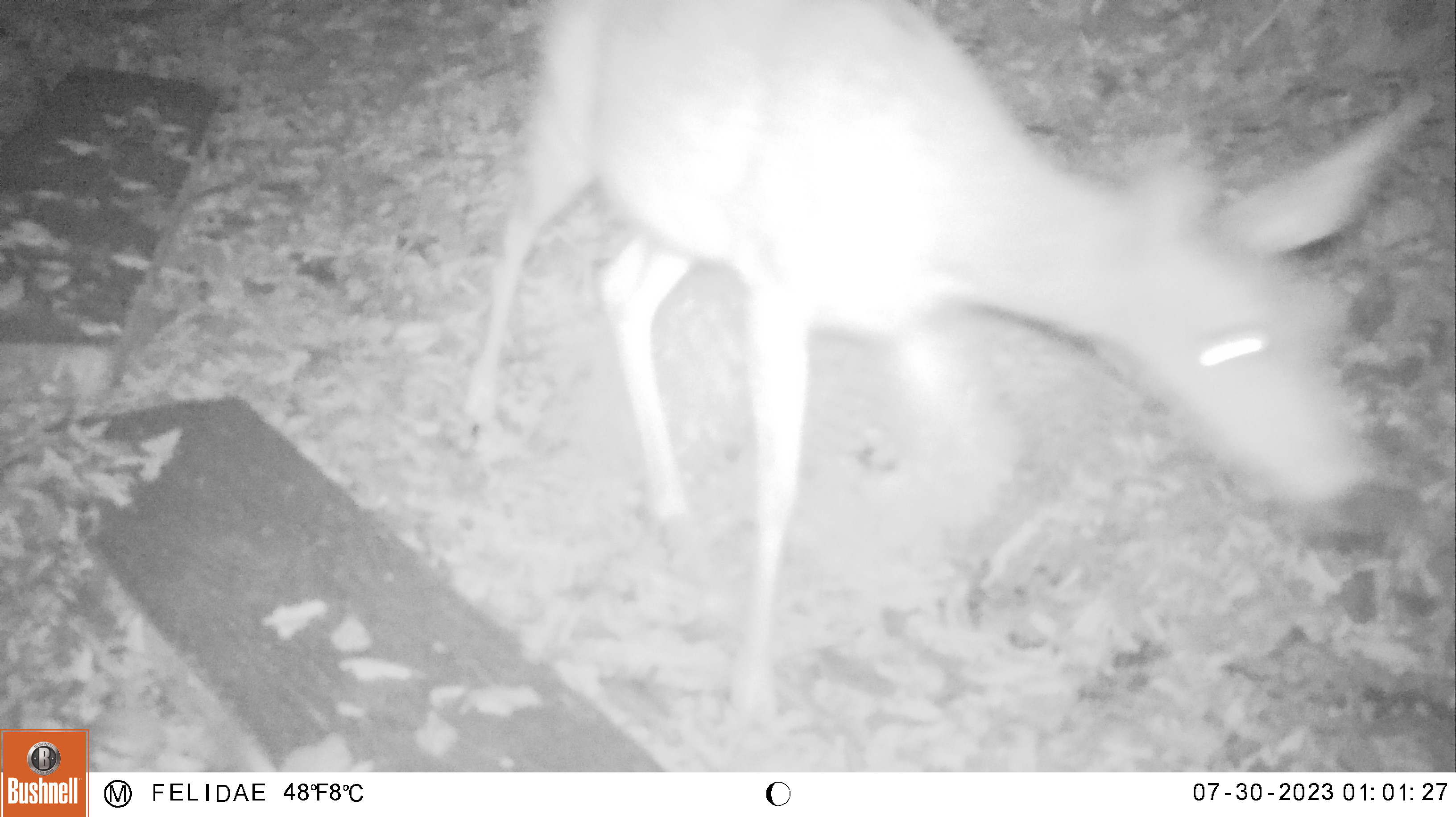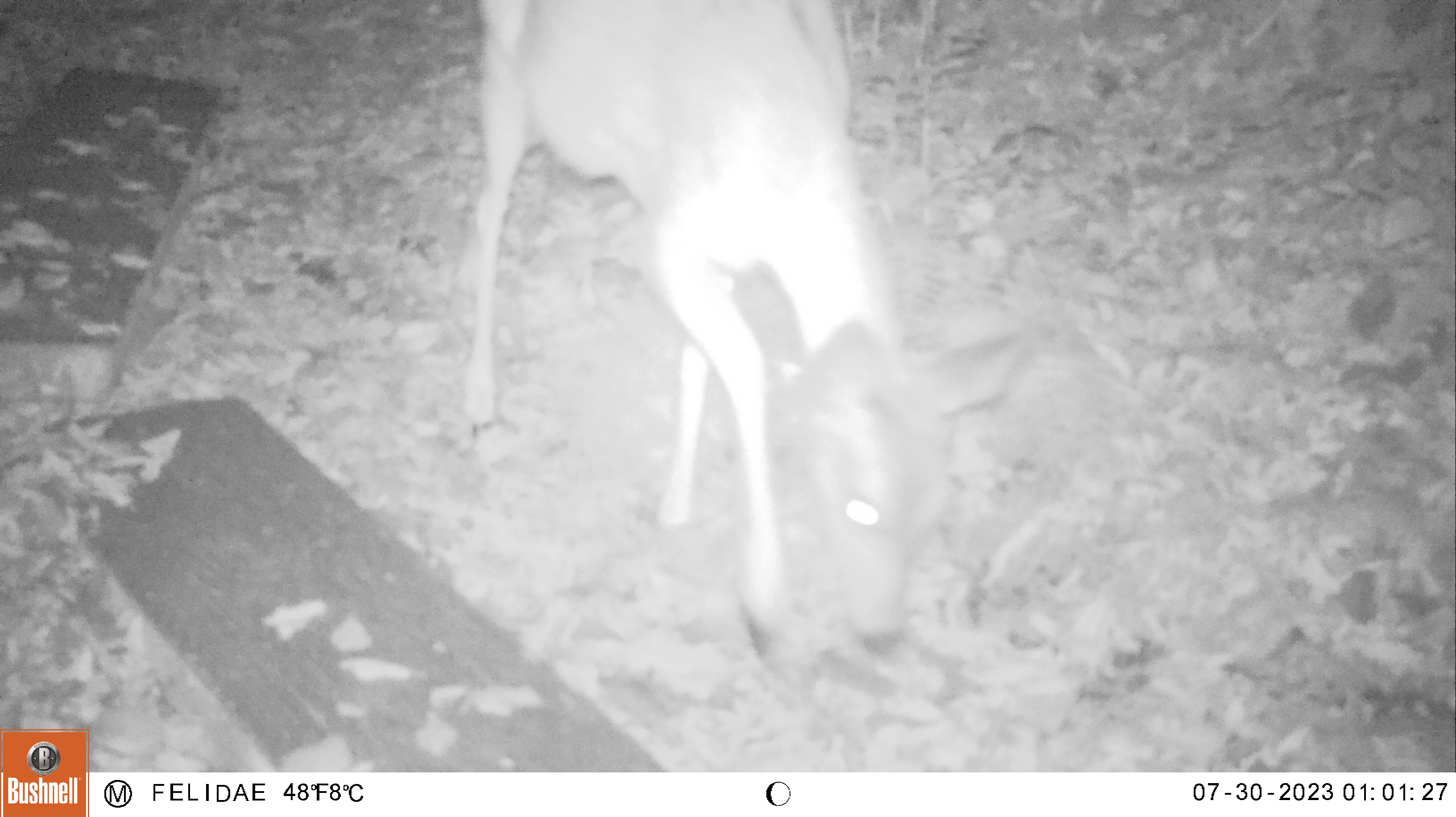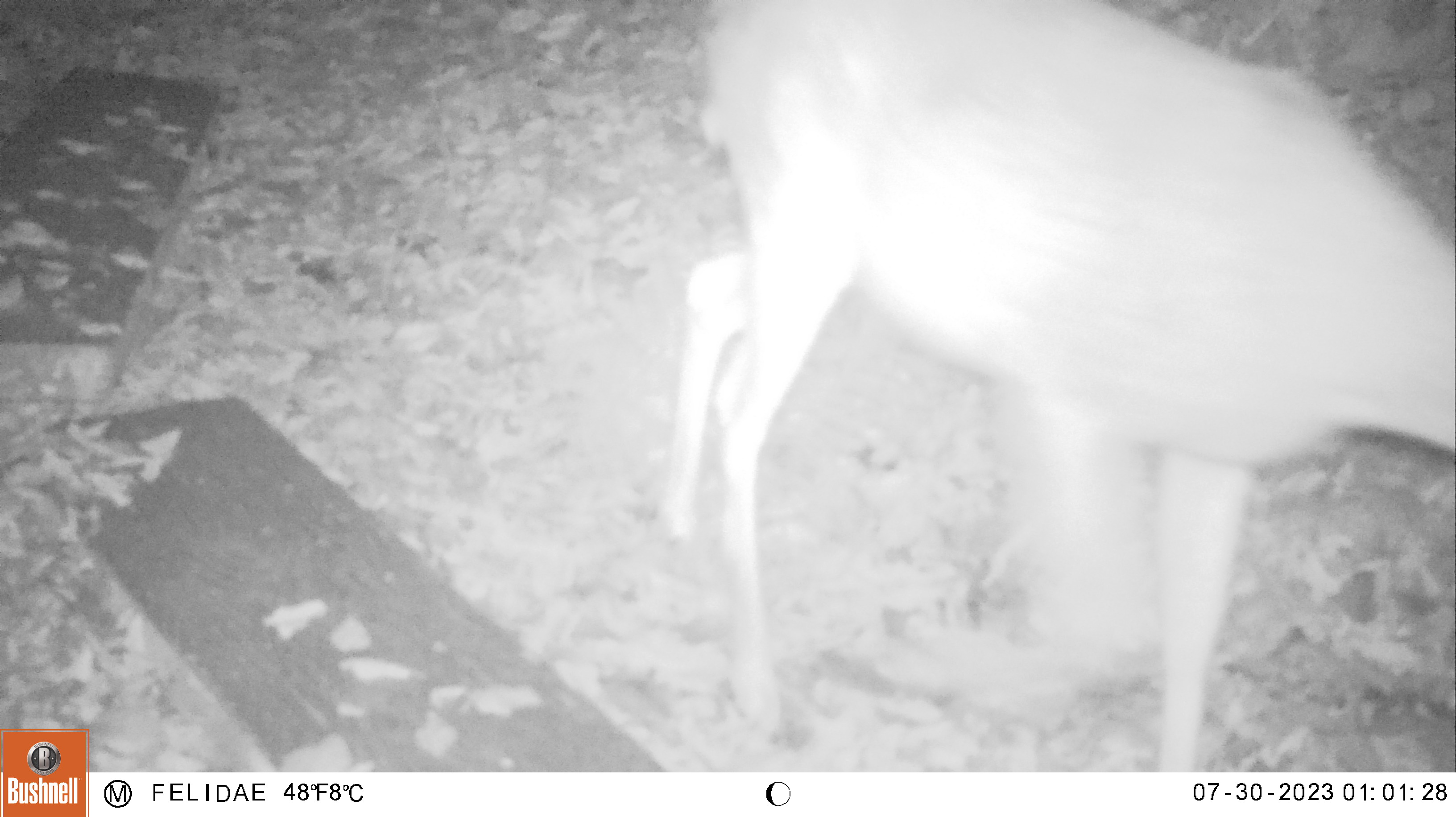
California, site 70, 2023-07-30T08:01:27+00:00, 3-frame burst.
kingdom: Animalia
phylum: Chordata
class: Mammalia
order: Artiodactyla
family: Cervidae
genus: Odocoileus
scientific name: Odocoileus hemionus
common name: mule deer